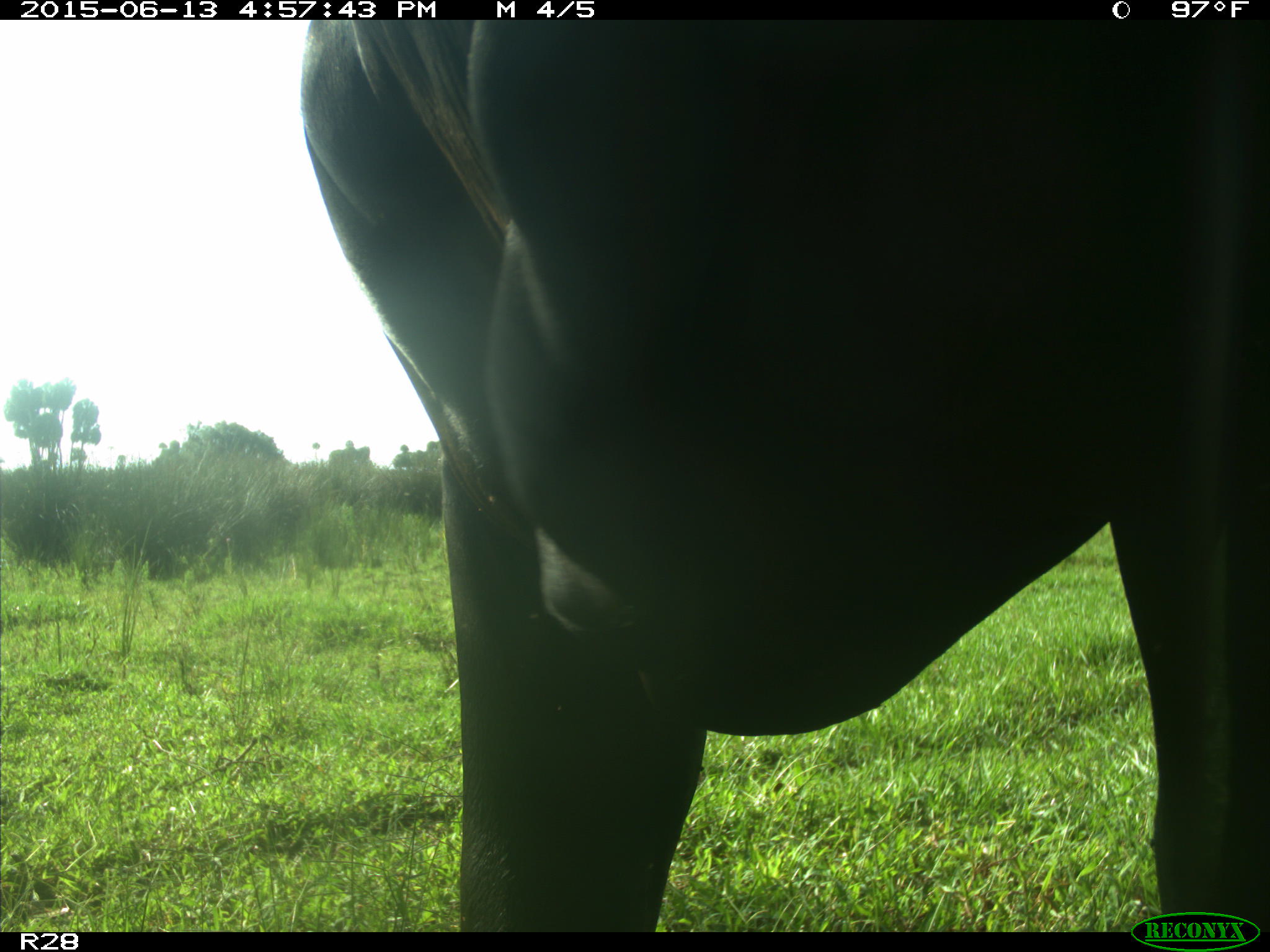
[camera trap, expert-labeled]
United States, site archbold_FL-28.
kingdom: Animalia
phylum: Chordata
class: Mammalia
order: Artiodactyla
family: Bovidae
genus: Bos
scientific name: Bos taurus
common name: domestic cow